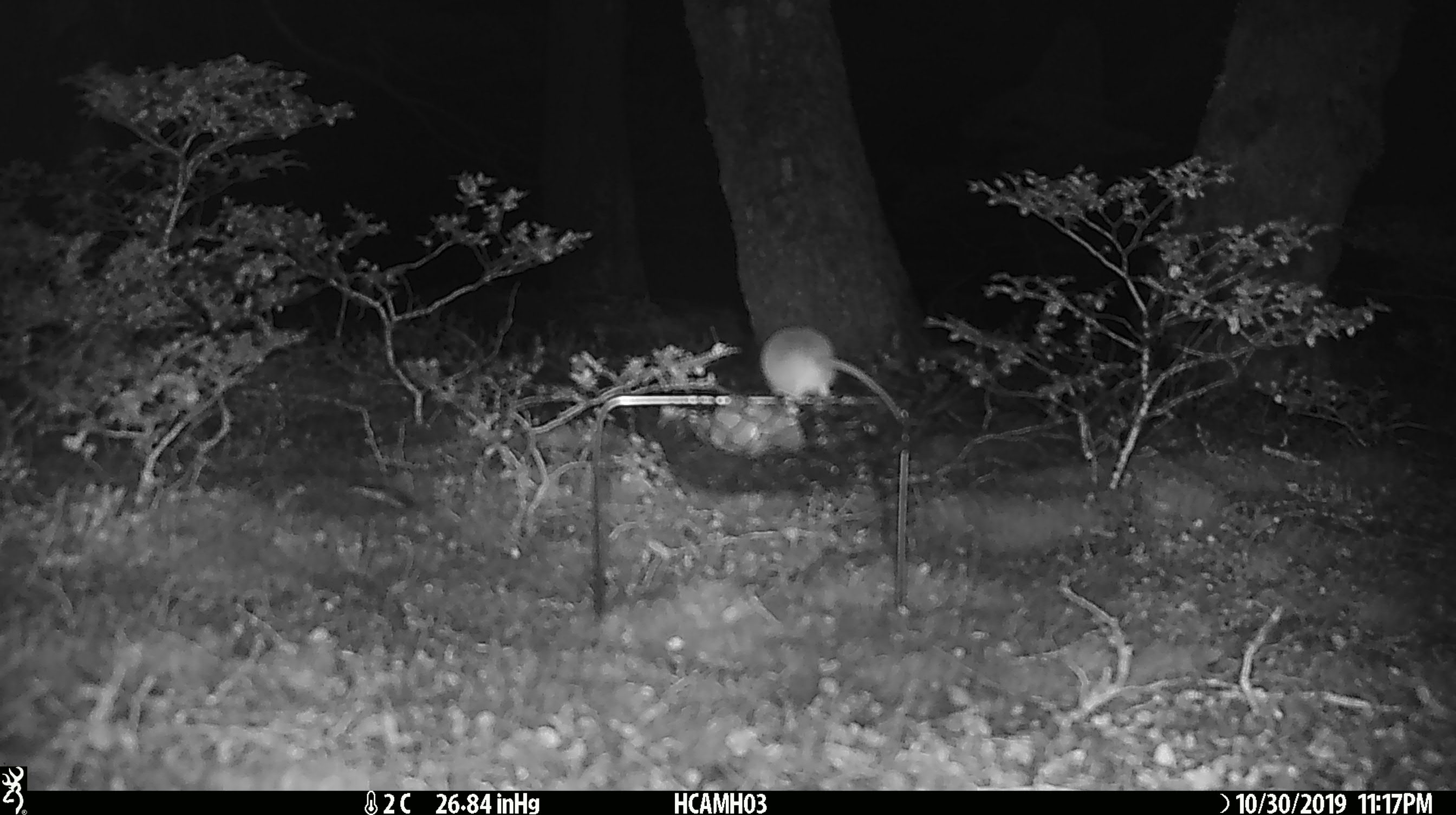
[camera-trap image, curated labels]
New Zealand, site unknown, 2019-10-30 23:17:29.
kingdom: Animalia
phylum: Chordata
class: Mammalia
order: Rodentia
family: Muridae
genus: Mus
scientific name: Mus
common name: mouse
Mouse (Mus).